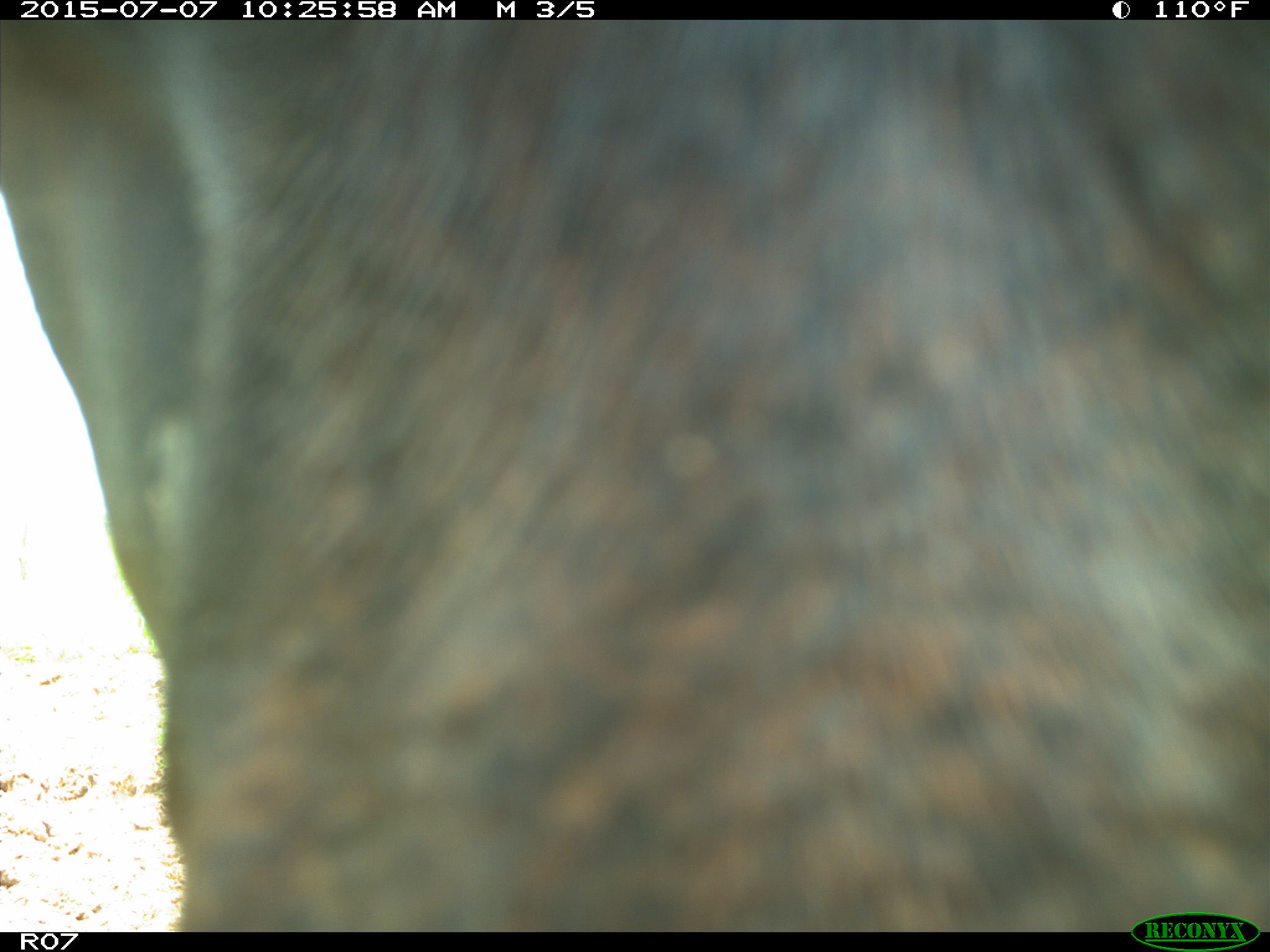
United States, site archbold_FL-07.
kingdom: Animalia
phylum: Chordata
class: Mammalia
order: Artiodactyla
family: Bovidae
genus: Bos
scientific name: Bos taurus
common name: domestic cow